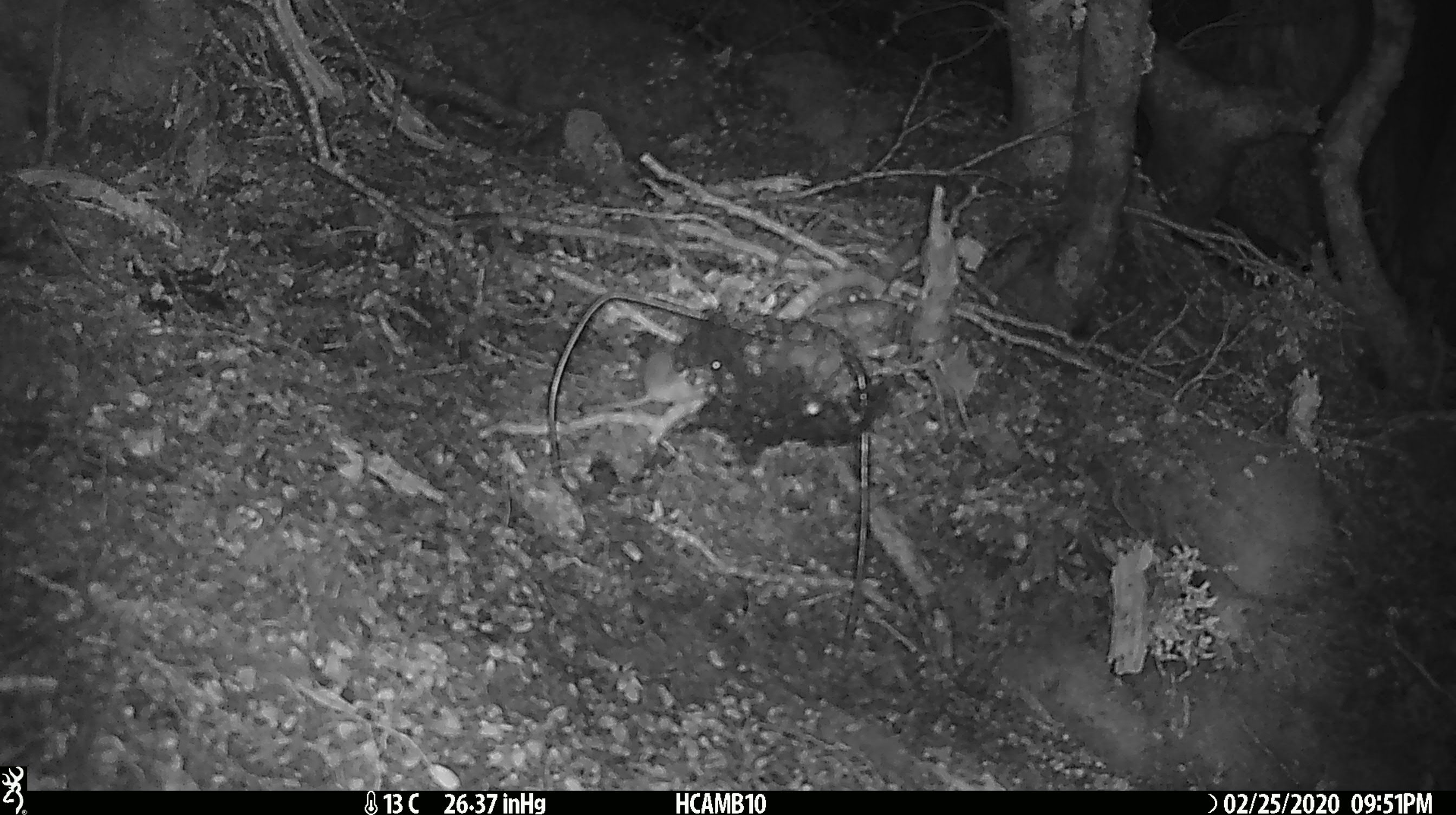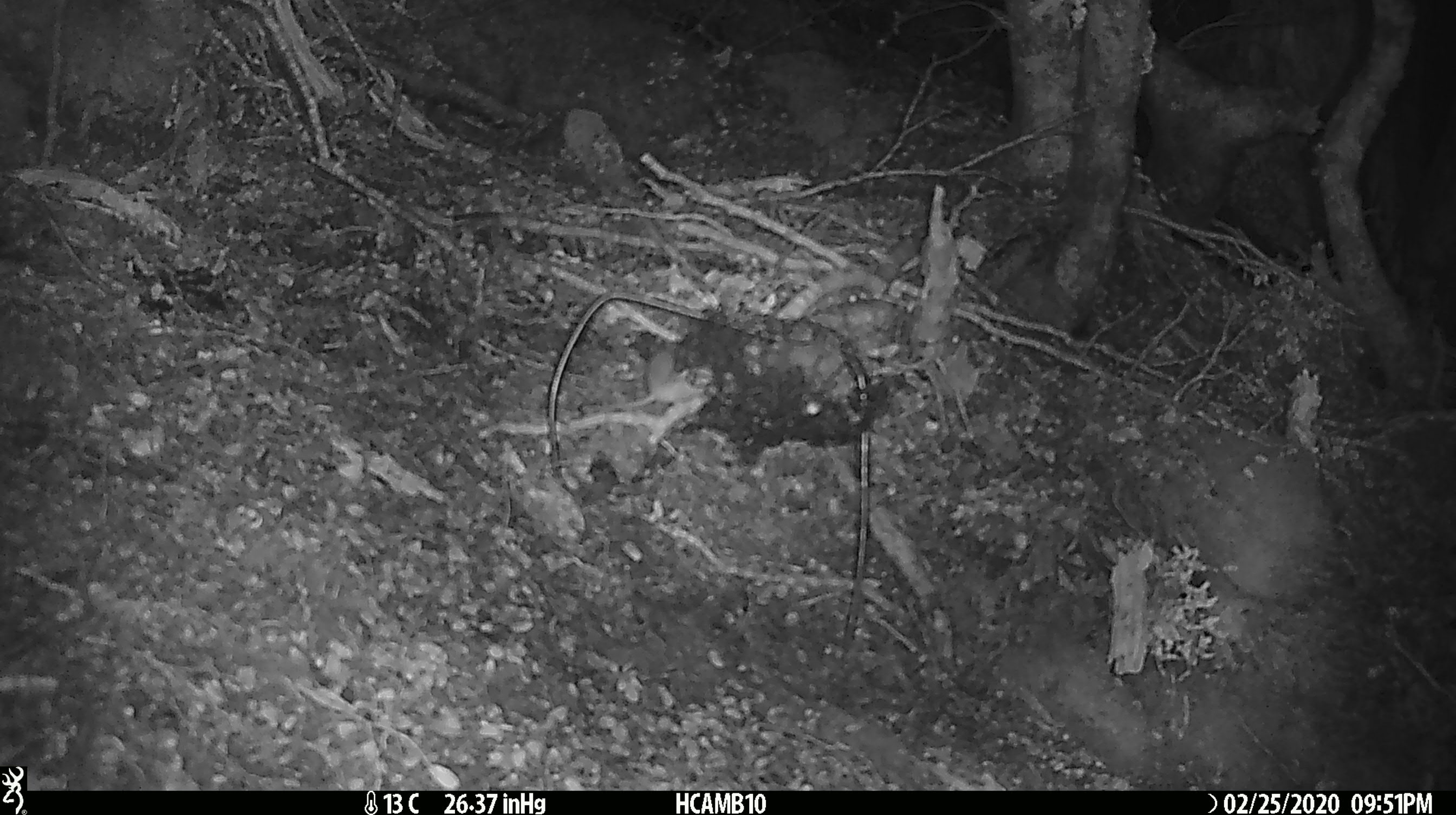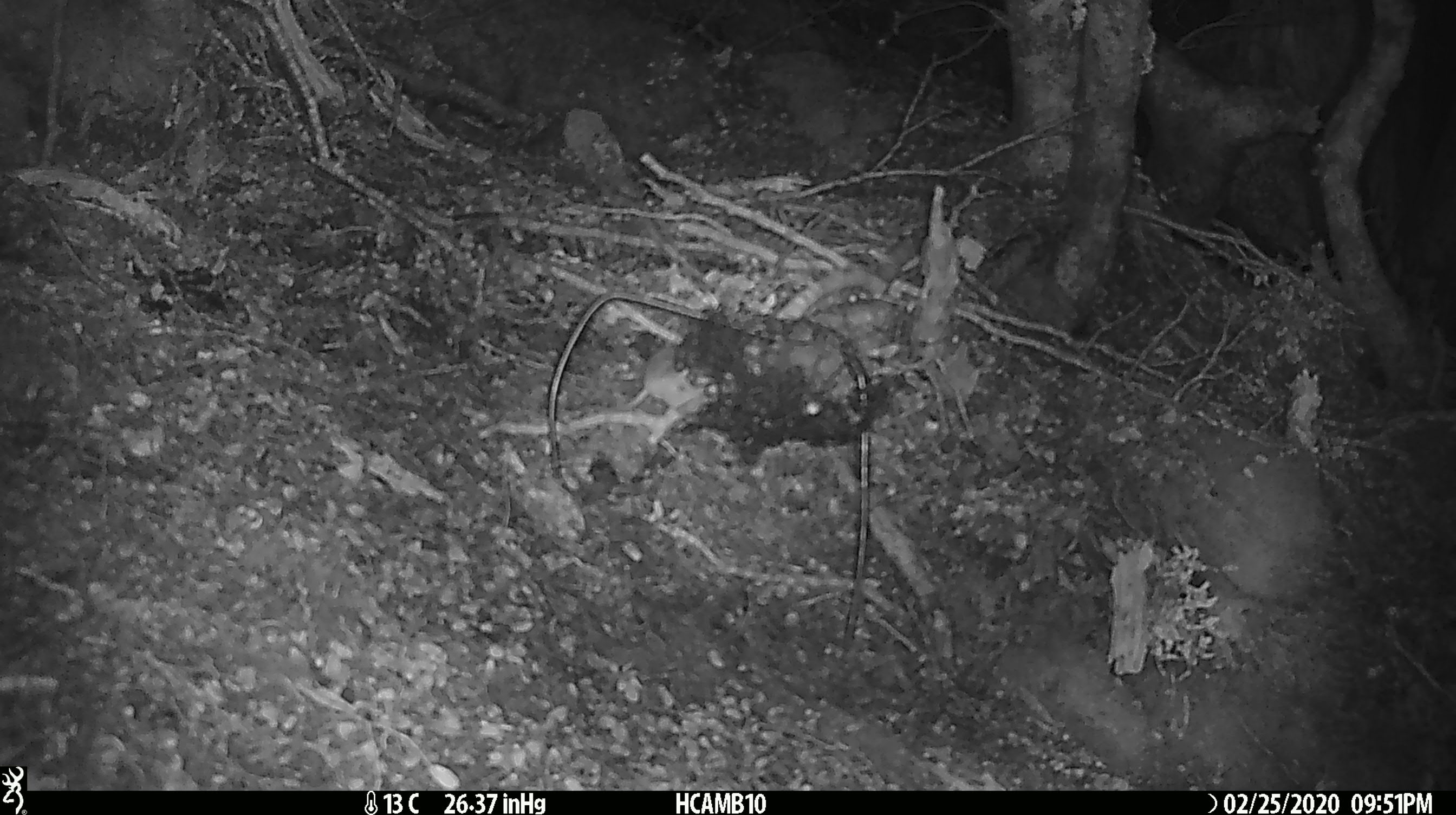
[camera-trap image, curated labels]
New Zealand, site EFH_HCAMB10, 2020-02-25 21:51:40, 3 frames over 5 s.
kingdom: Animalia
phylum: Chordata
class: Mammalia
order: Rodentia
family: Muridae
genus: Mus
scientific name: Mus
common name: mouse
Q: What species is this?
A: Mouse (Mus).